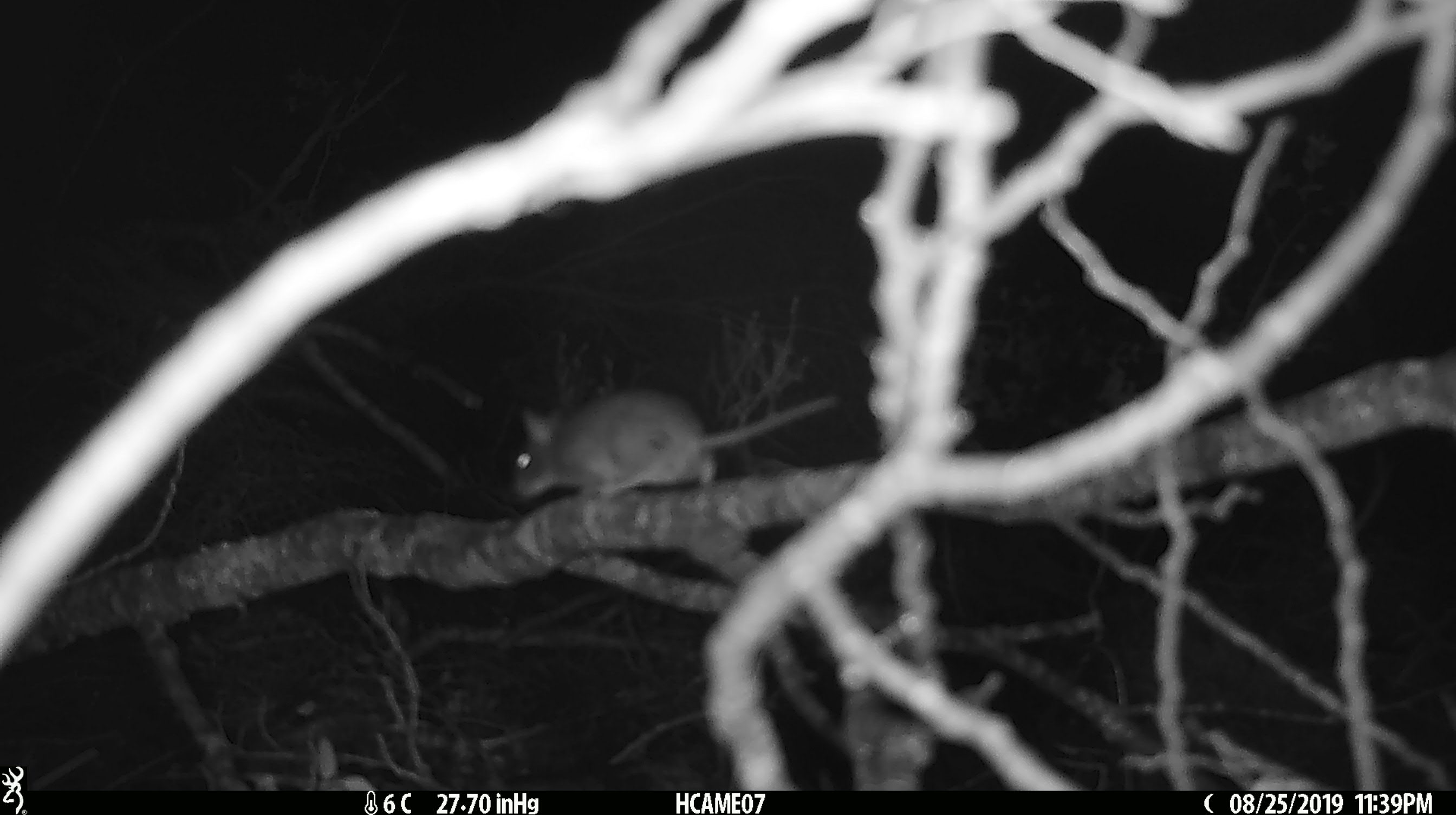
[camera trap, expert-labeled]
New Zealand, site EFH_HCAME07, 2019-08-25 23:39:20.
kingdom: Animalia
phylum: Chordata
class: Mammalia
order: Rodentia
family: Muridae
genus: Mus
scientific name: Mus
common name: mouse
Mouse (Mus).